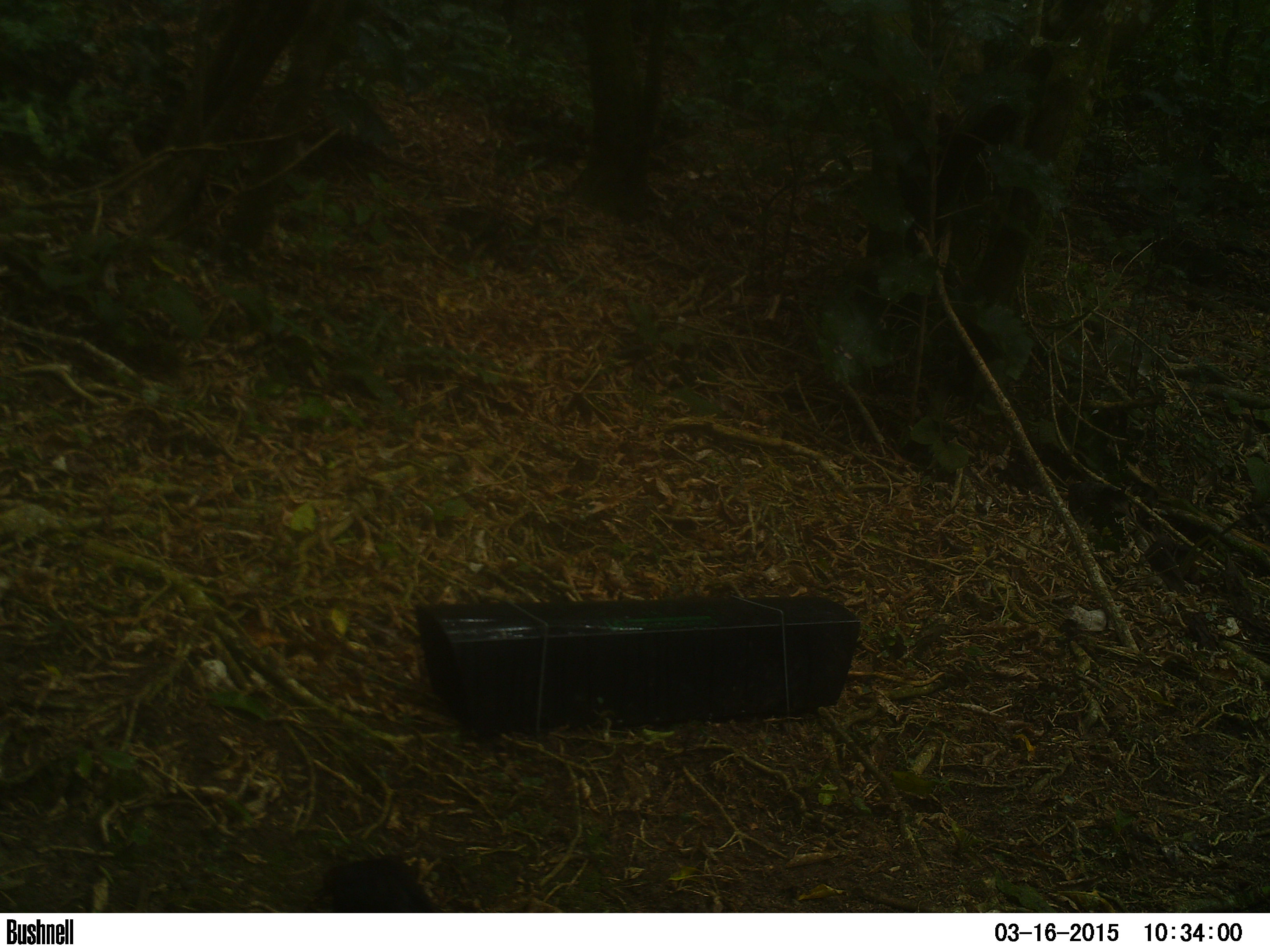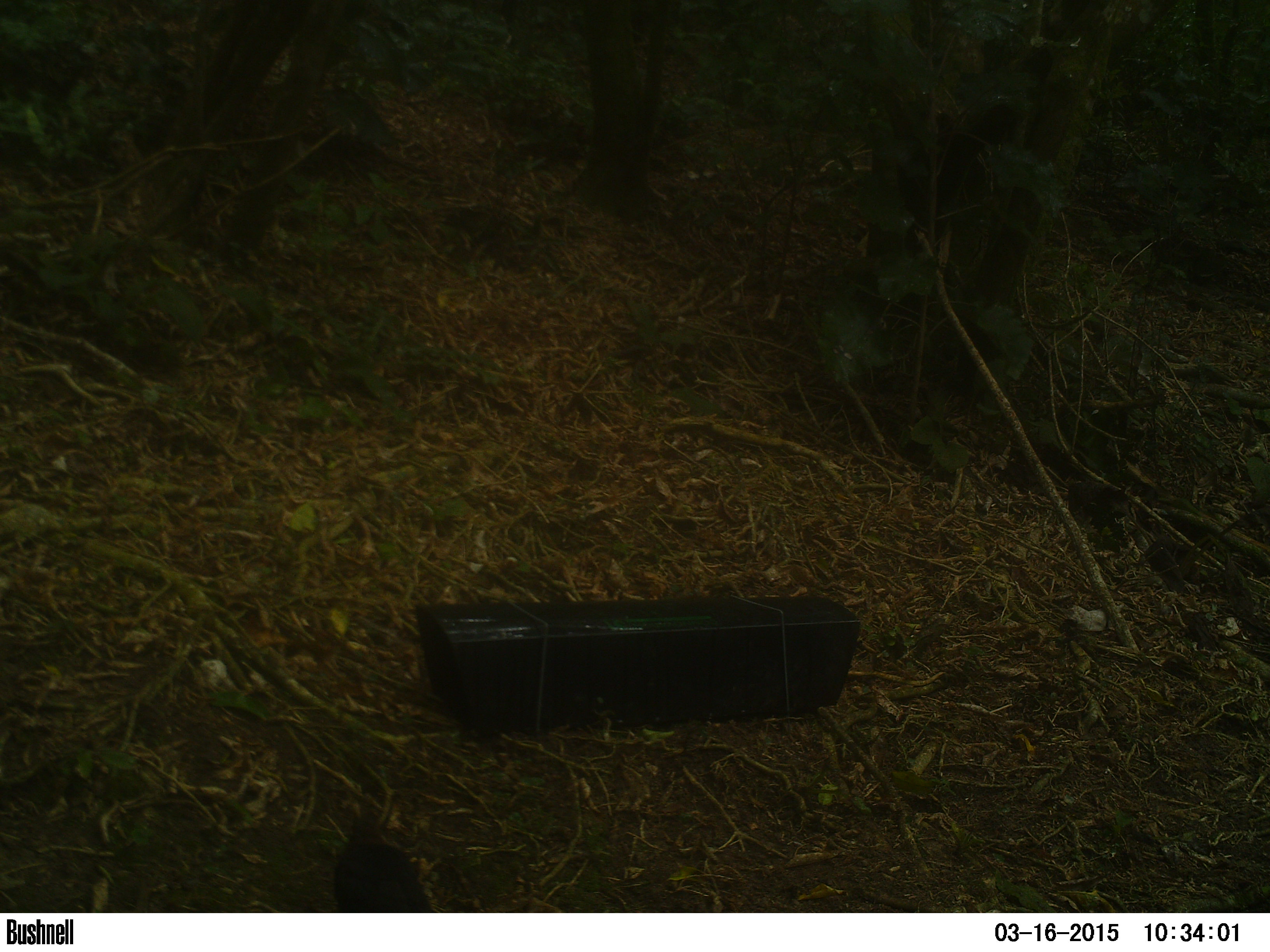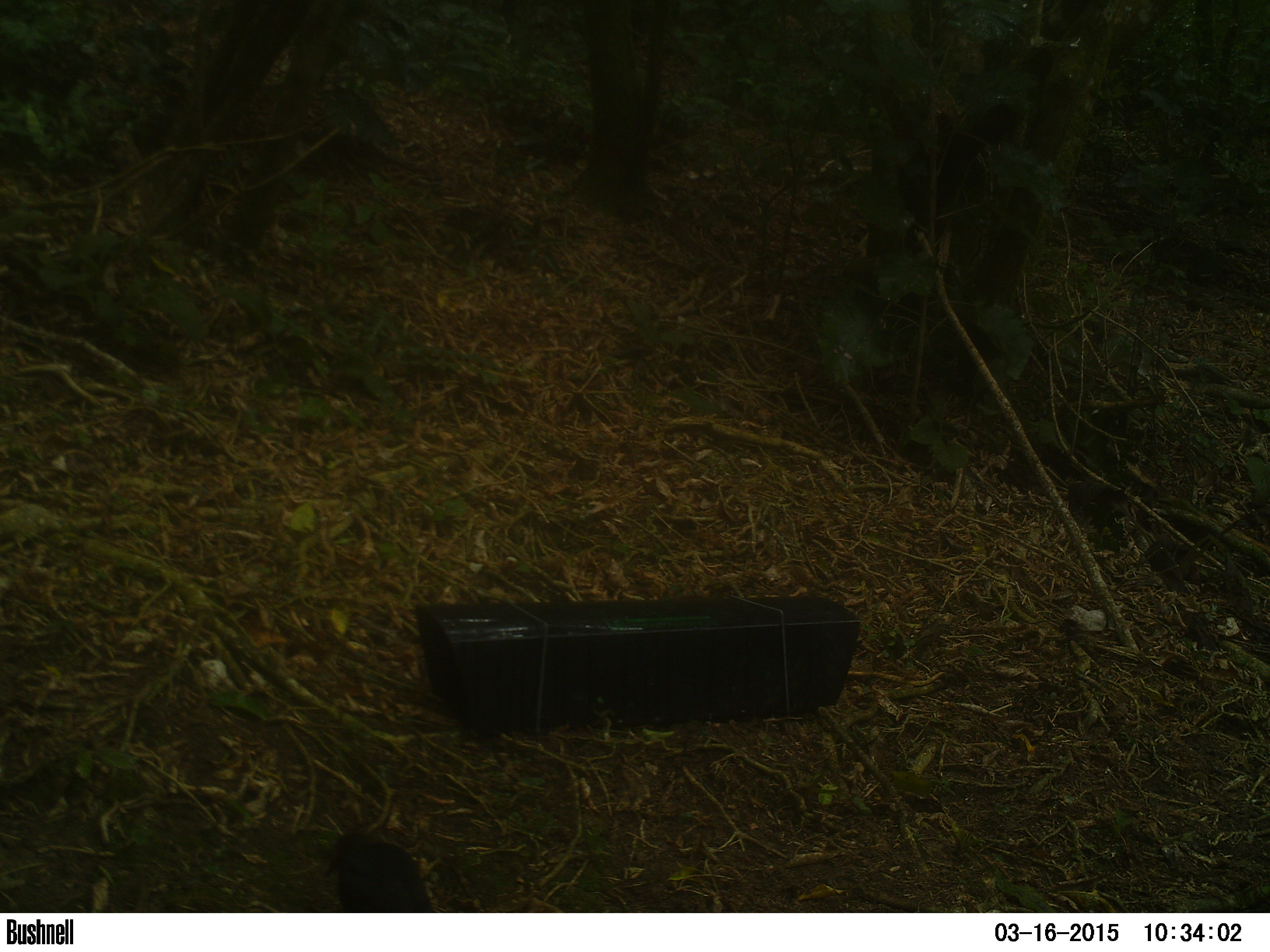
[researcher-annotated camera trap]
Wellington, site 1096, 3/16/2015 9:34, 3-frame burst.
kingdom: Animalia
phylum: Chordata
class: Aves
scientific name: Aves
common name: bird